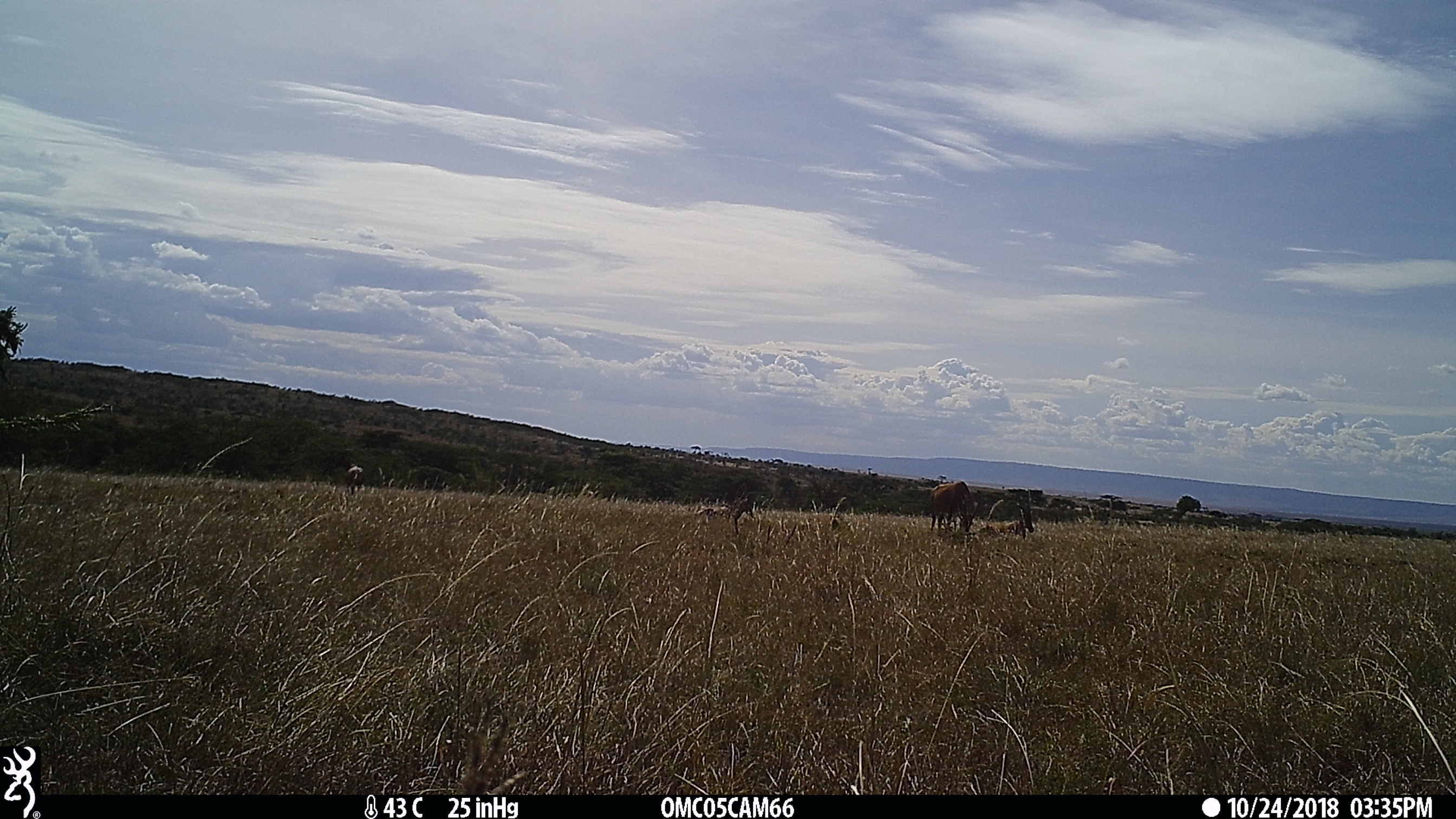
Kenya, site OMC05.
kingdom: Animalia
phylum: Chordata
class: Mammalia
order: Artiodactyla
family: Bovidae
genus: Damaliscus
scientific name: Damaliscus lunatus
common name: topi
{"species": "topi (Damaliscus lunatus)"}